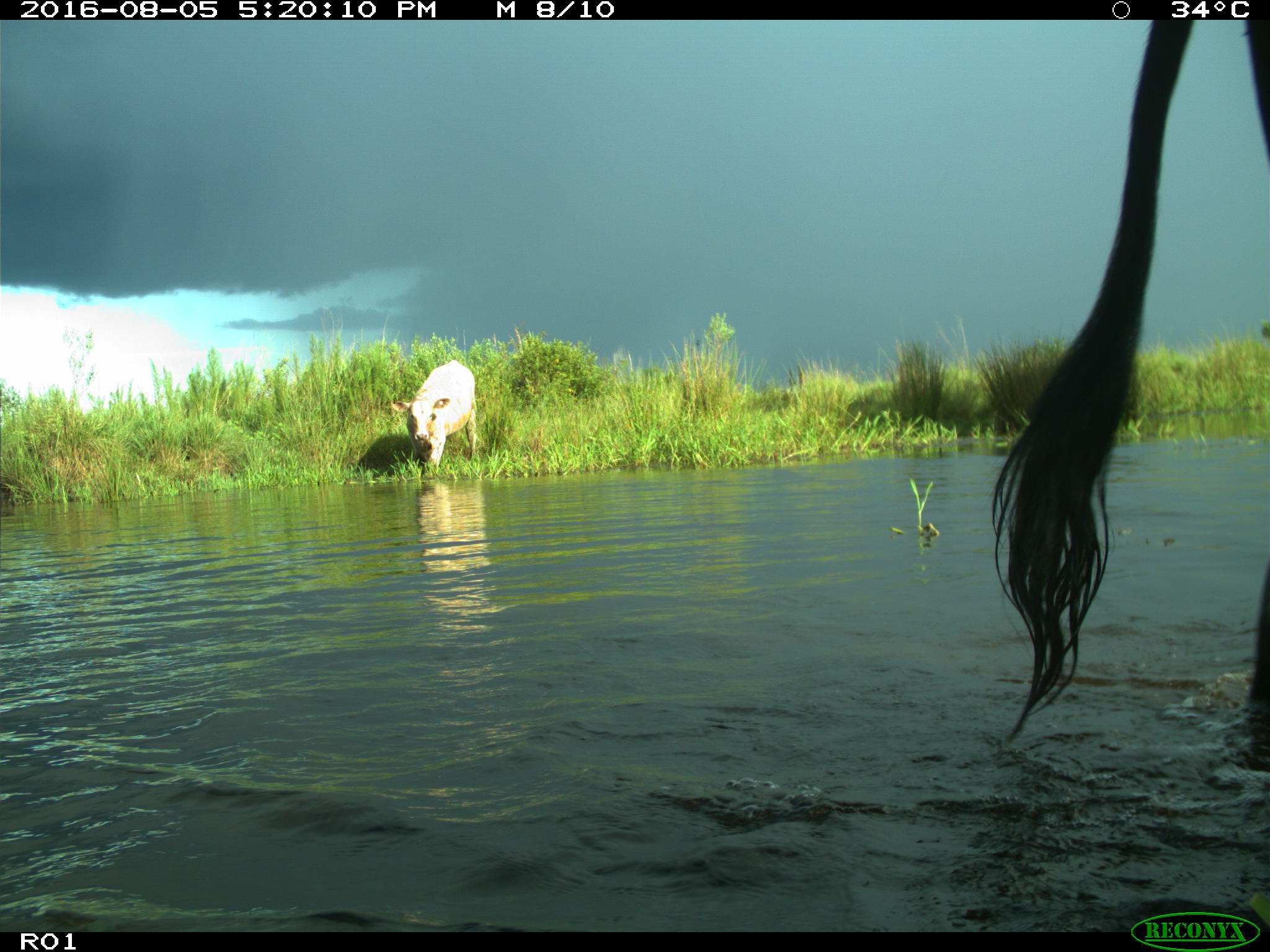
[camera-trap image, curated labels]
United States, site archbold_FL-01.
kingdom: Animalia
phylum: Chordata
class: Mammalia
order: Artiodactyla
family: Bovidae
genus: Bos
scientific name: Bos taurus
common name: domestic cow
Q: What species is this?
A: Bos taurus (domestic cow).